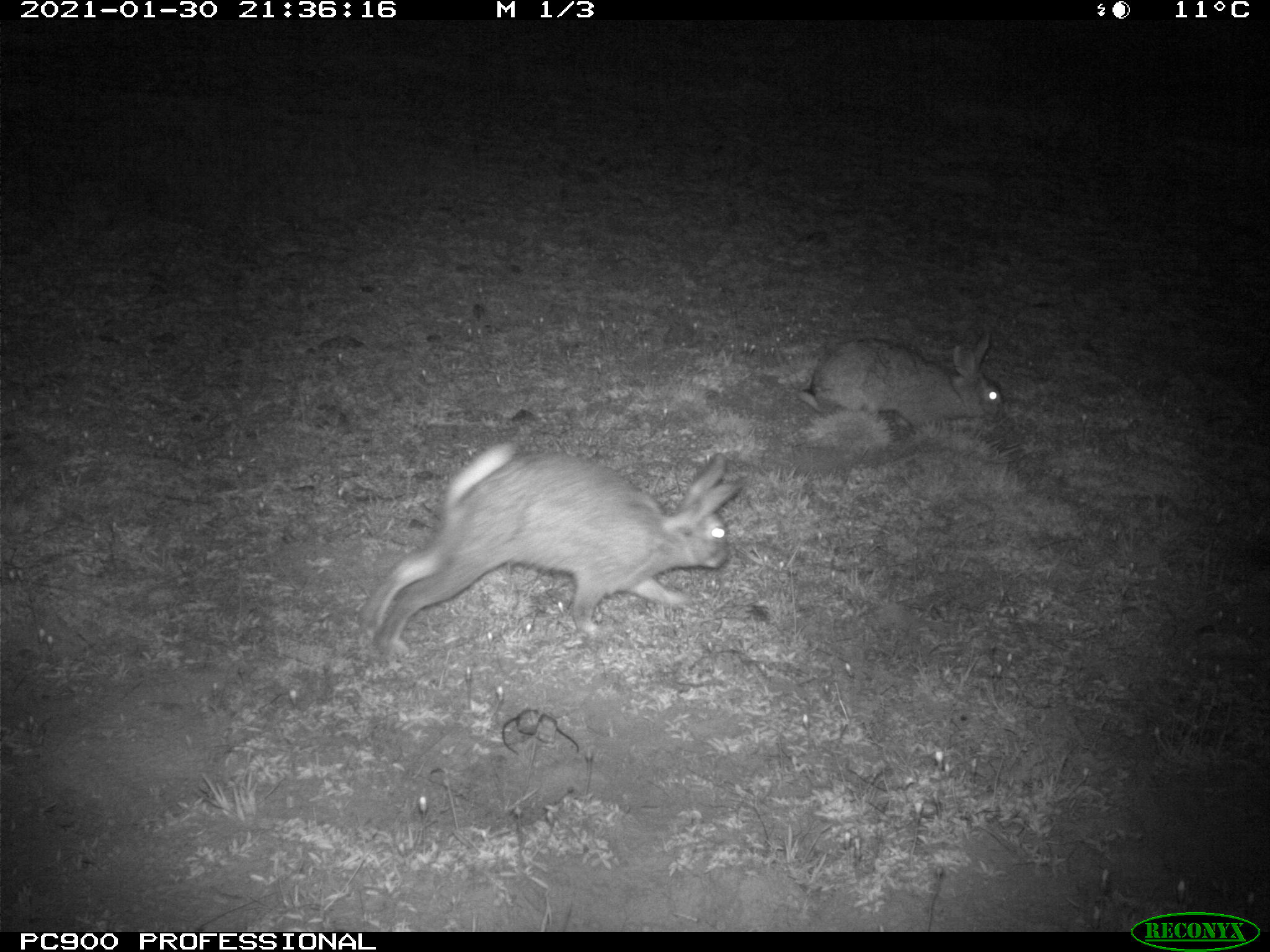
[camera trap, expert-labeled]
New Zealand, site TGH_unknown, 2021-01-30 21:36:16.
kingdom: Animalia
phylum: Chordata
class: Mammalia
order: Lagomorpha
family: Leporidae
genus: Oryctolagus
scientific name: Oryctolagus cuniculus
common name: european rabbit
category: rabbit